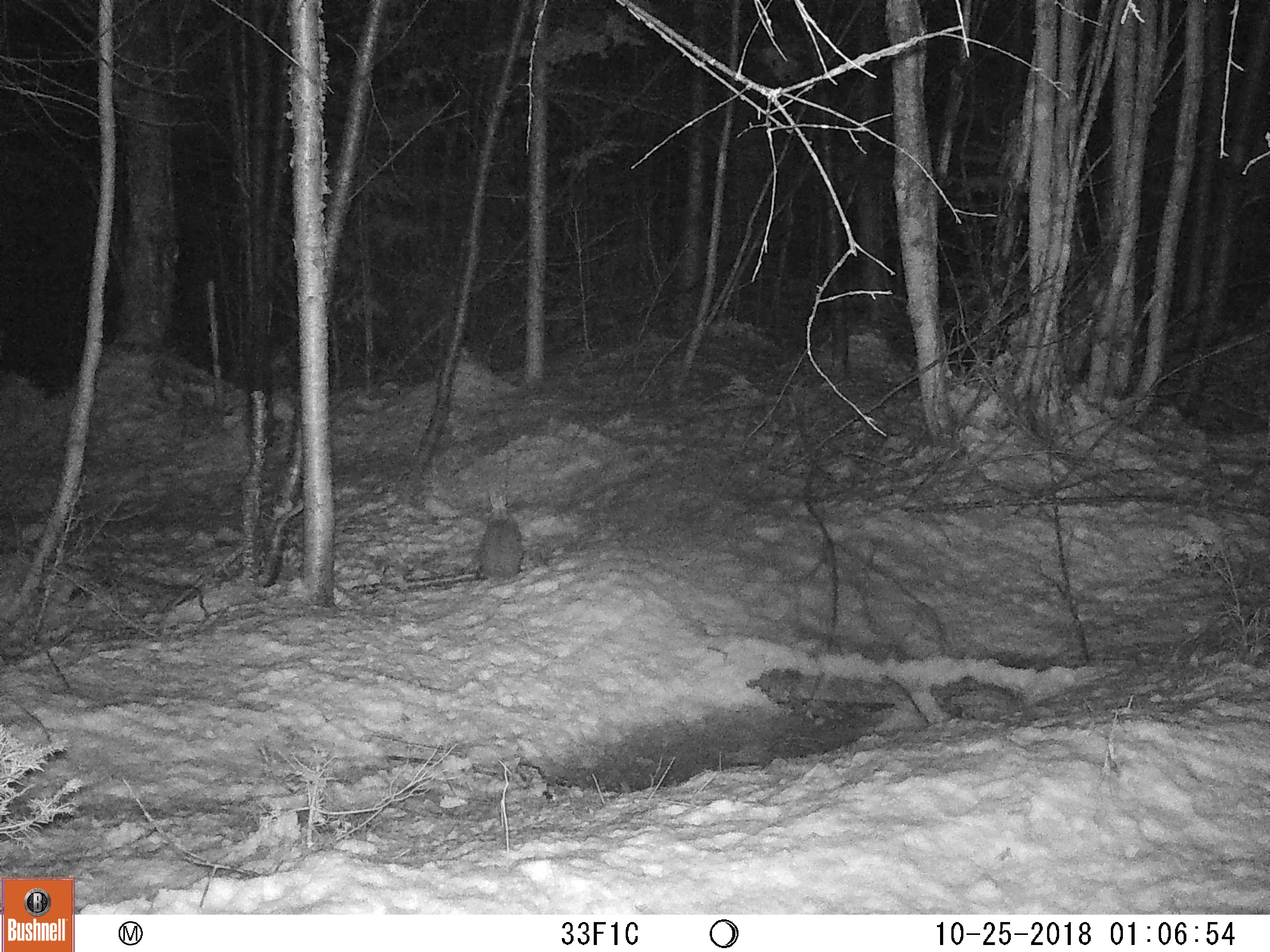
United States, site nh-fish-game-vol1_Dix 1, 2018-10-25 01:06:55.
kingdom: Animalia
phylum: Chordata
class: Mammalia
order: Lagomorpha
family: Leporidae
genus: Lepus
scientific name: Lepus americanus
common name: snowshoe hare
Snowshoe hare (Lepus americanus).